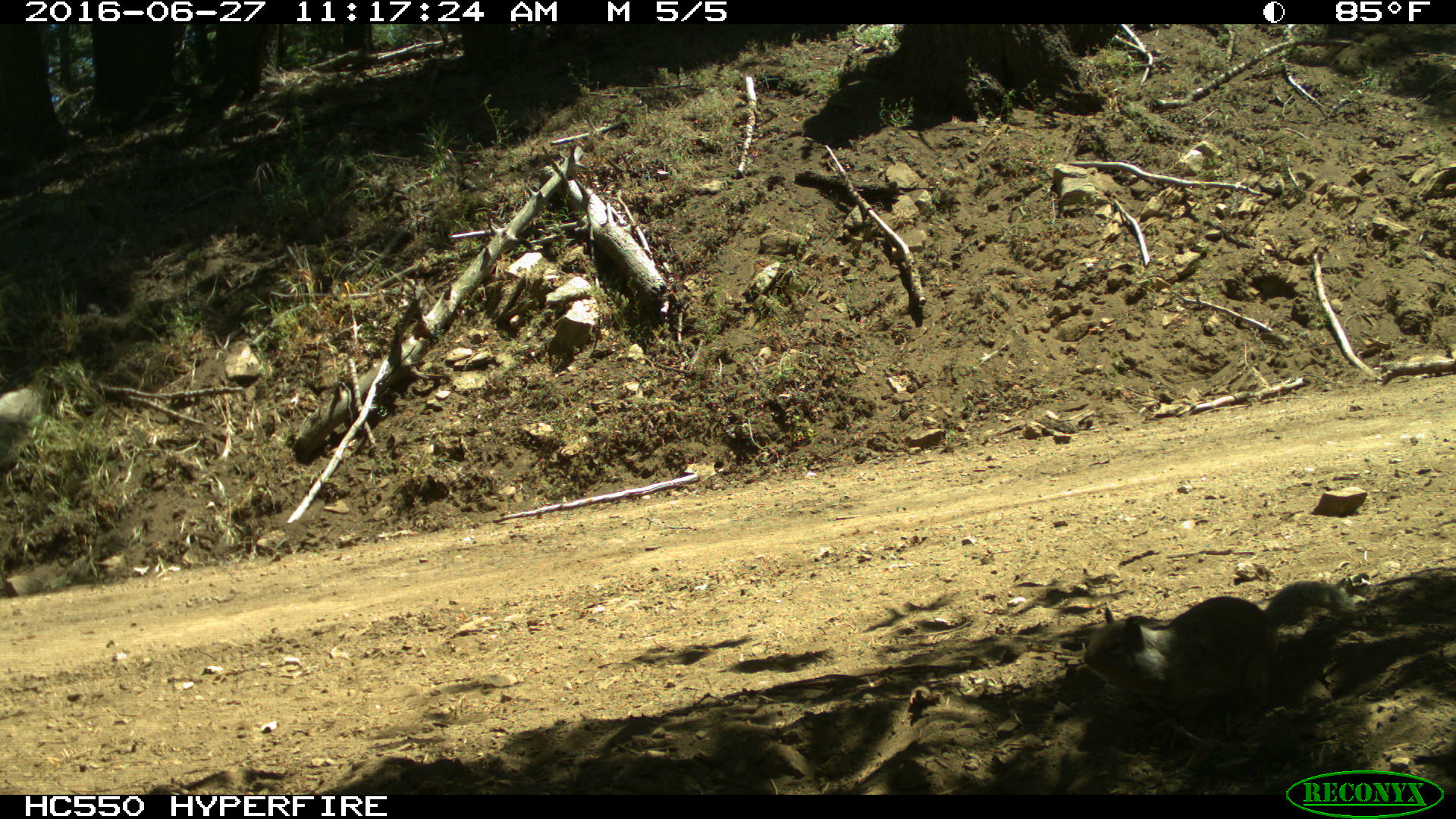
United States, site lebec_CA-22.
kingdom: Animalia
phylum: Chordata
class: Mammalia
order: Rodentia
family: Sciuridae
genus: Otospermophilus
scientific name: Otospermophilus beecheyi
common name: california ground squirrel